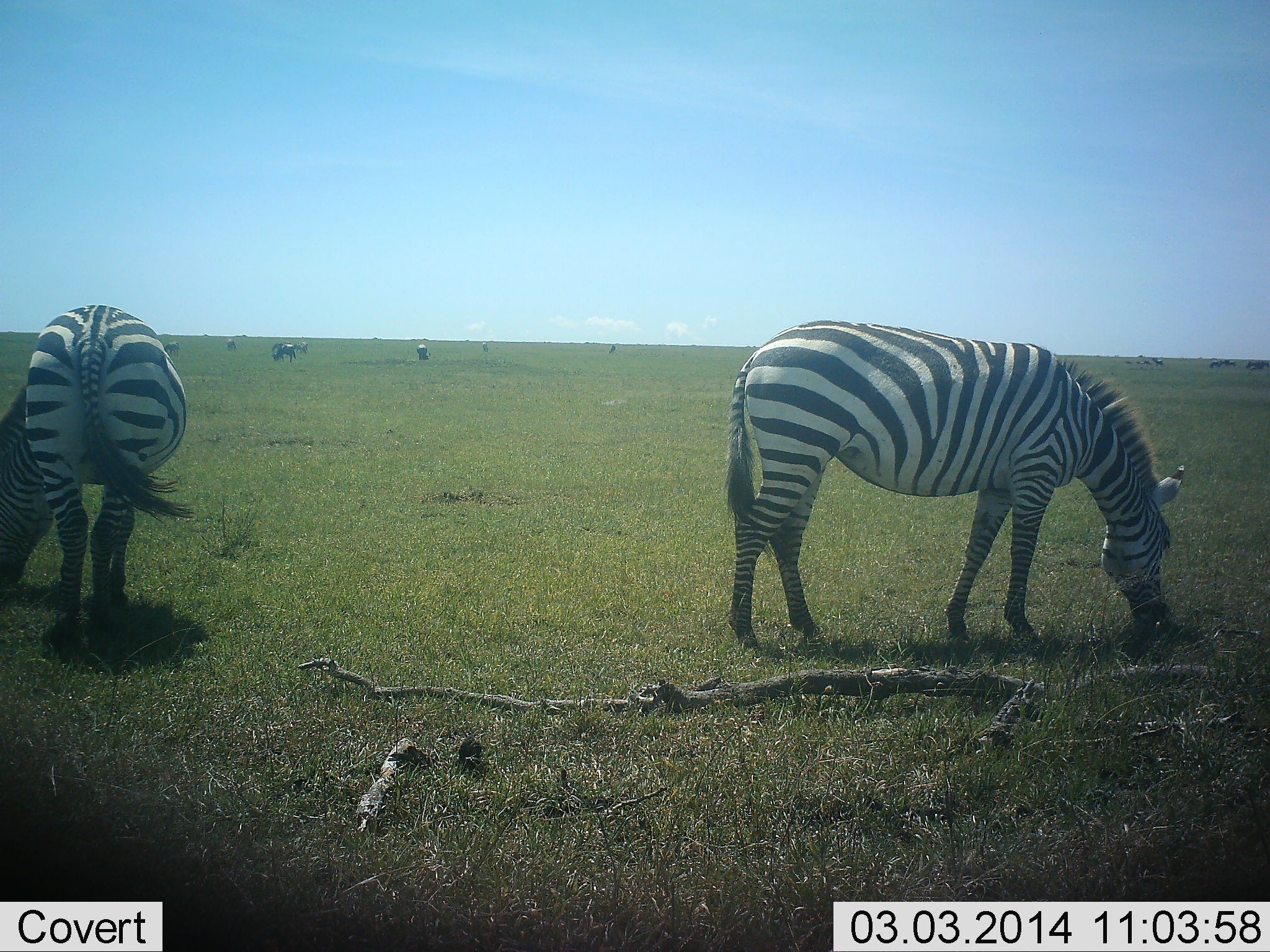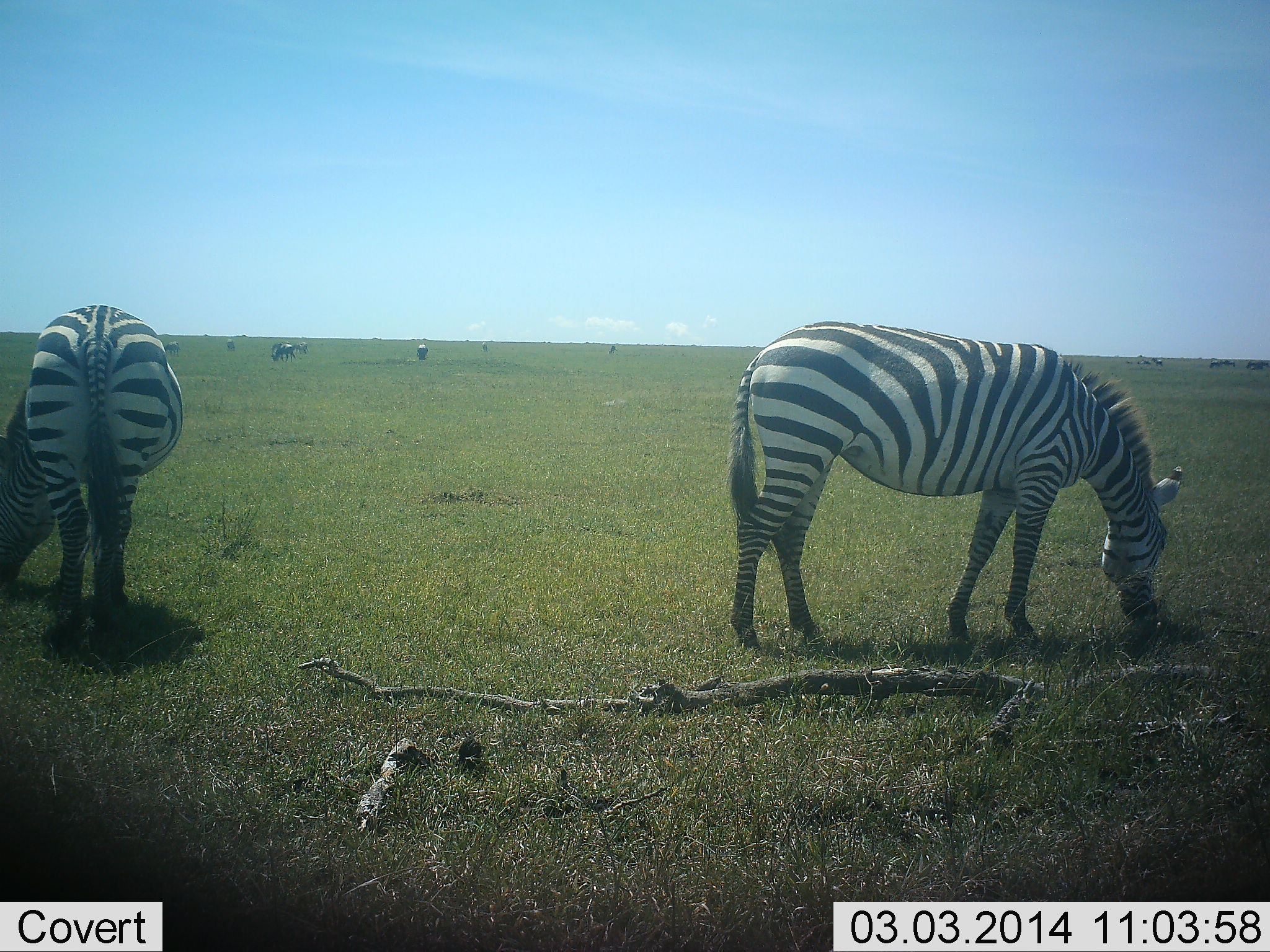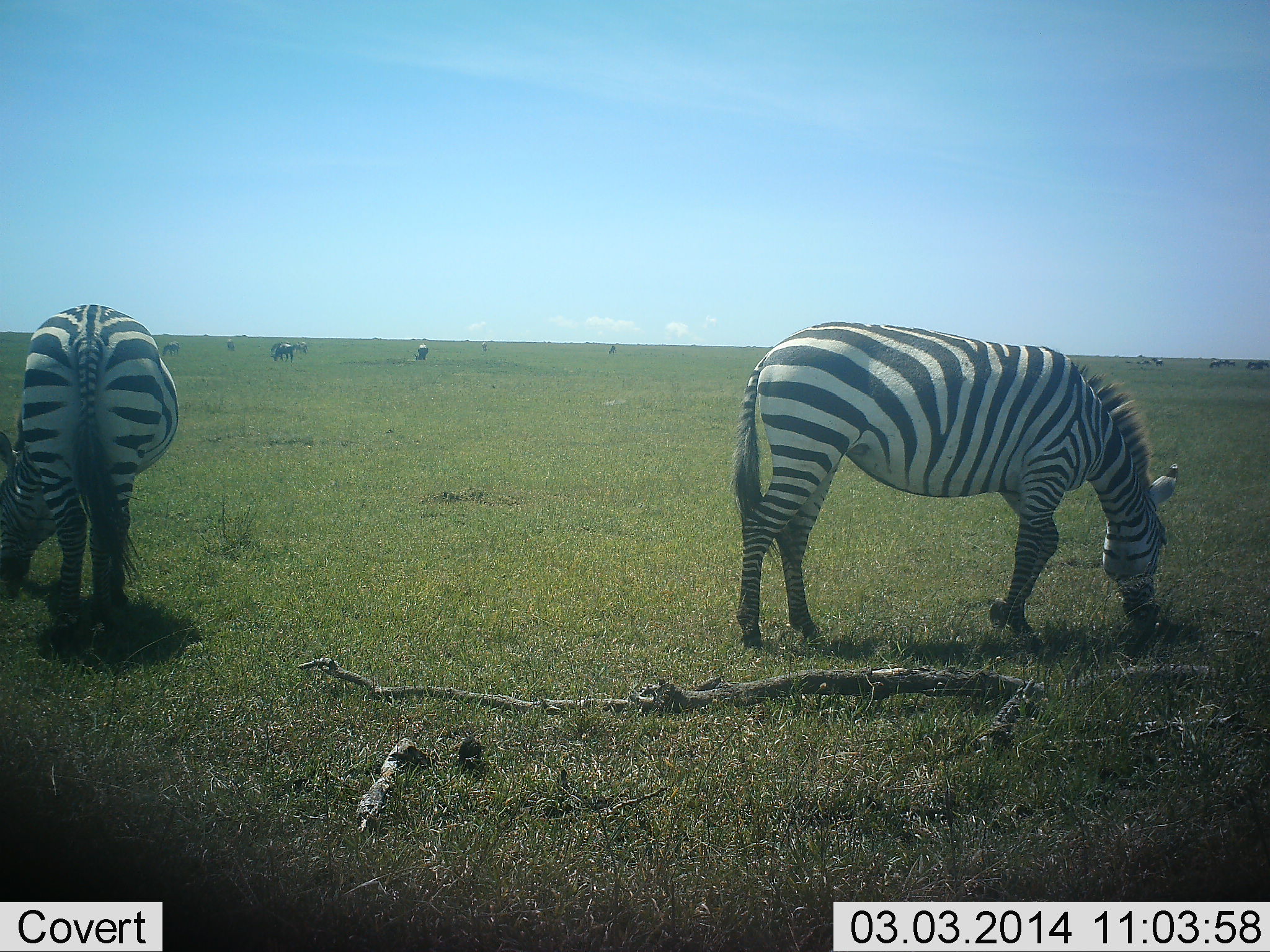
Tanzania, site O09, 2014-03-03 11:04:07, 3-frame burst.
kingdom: Animalia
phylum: Chordata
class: Mammalia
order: Perissodactyla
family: Equidae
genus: Equus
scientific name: Equus quagga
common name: plains zebra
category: zebra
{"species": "zebra (plains zebra) (Equus quagga)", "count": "6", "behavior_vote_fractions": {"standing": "25%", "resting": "0%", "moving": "0%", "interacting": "0%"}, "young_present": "0%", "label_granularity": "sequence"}